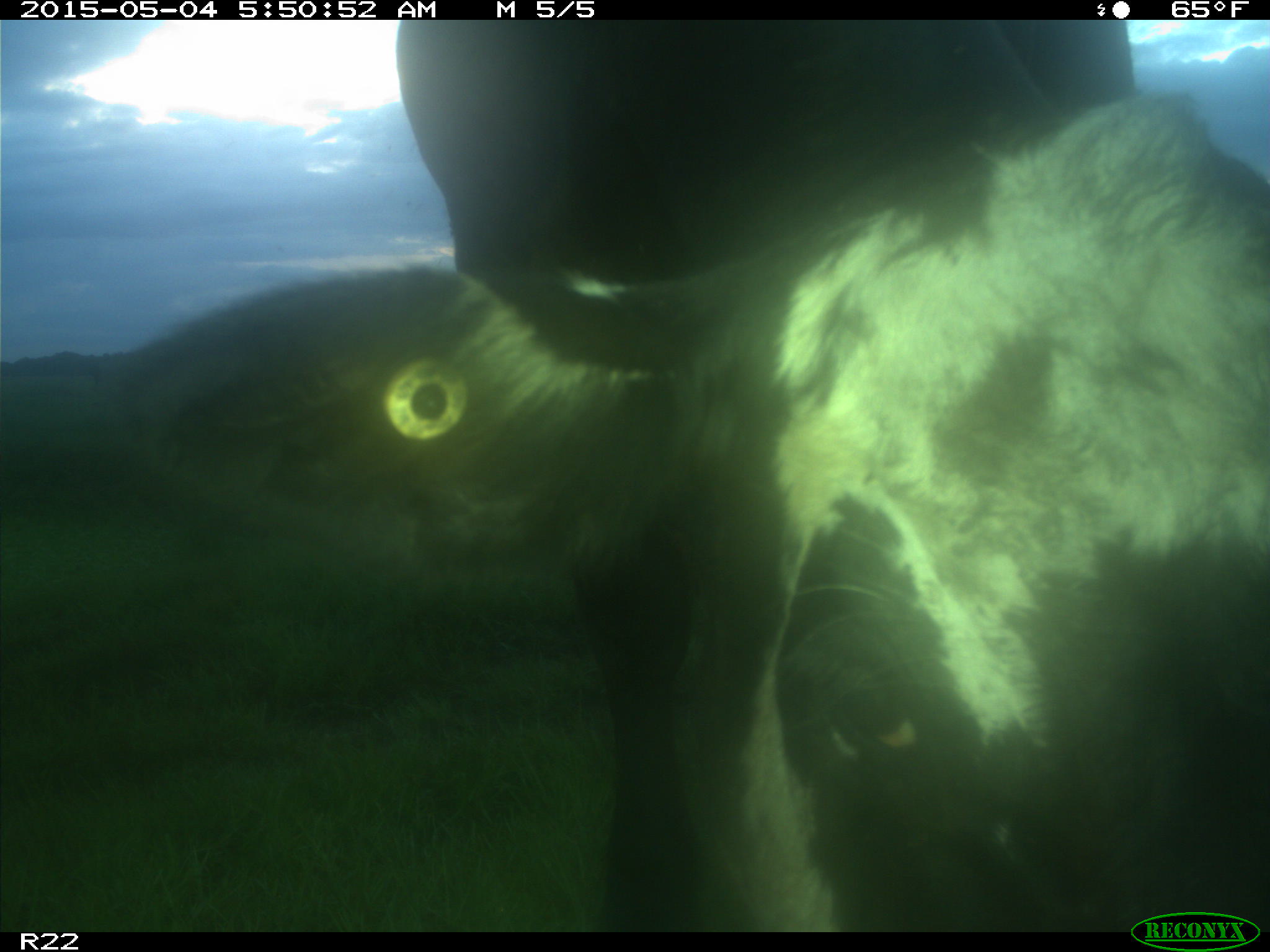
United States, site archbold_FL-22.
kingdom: Animalia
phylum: Chordata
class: Mammalia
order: Artiodactyla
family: Bovidae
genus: Bos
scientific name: Bos taurus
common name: domestic cow